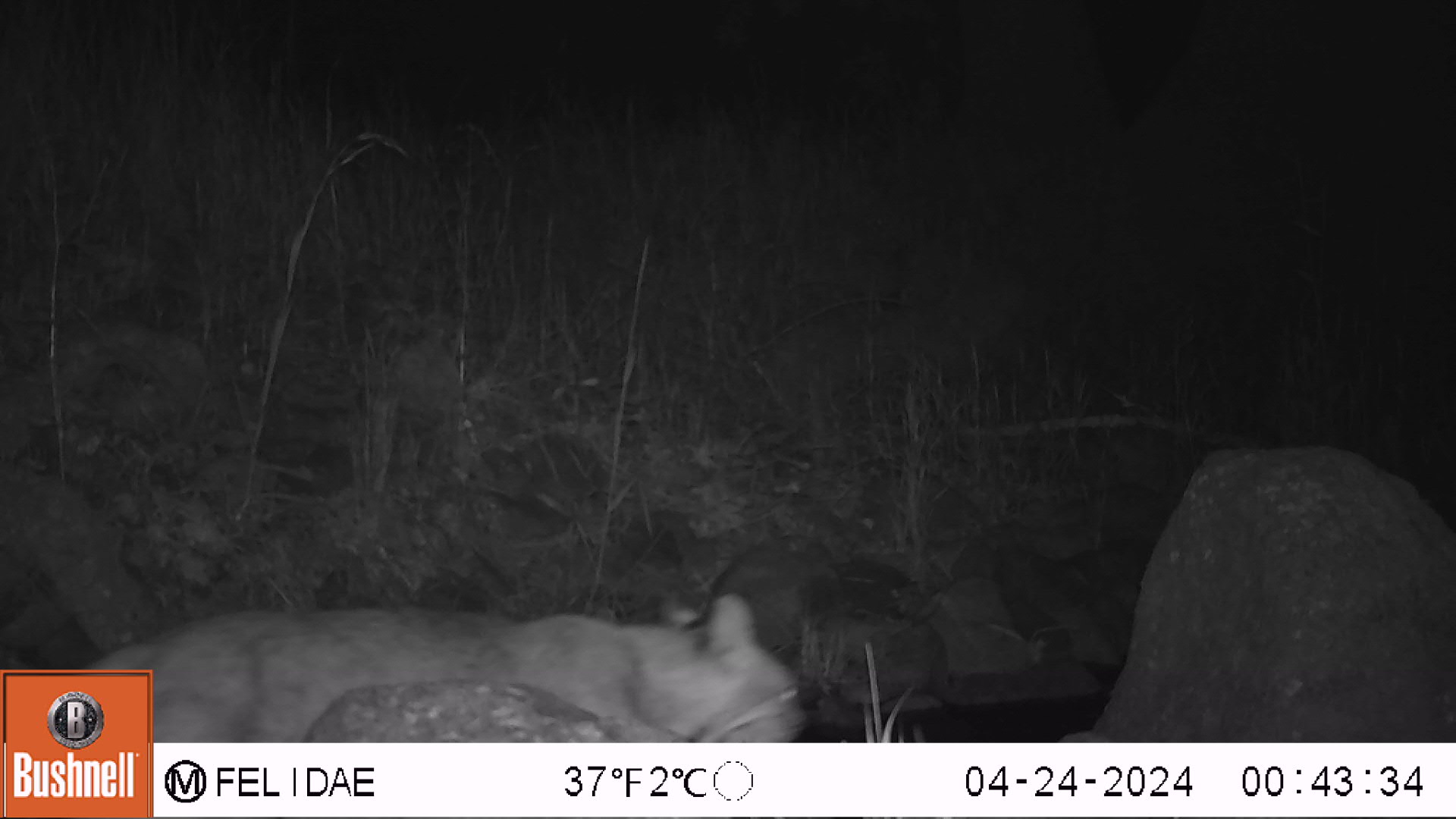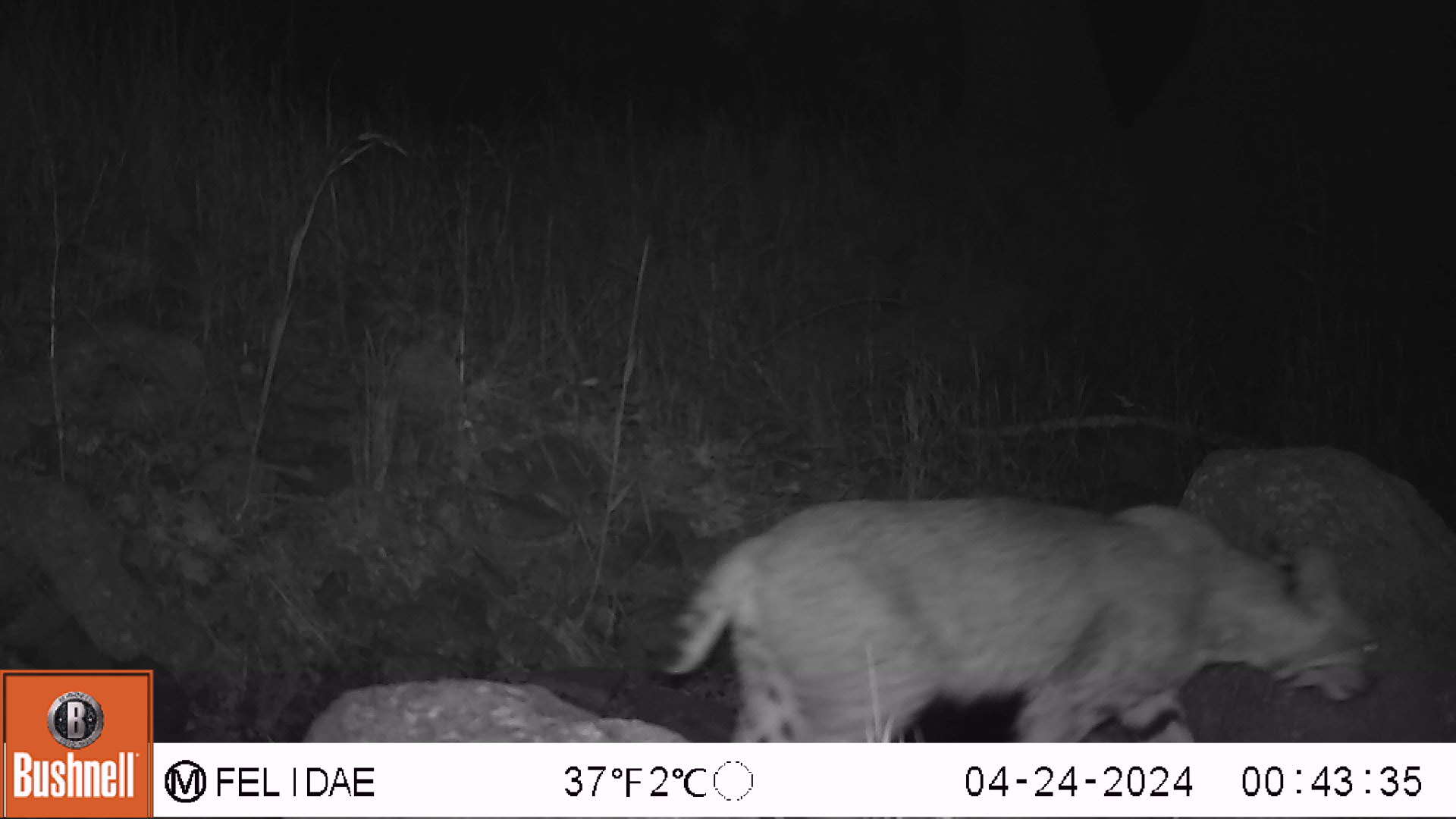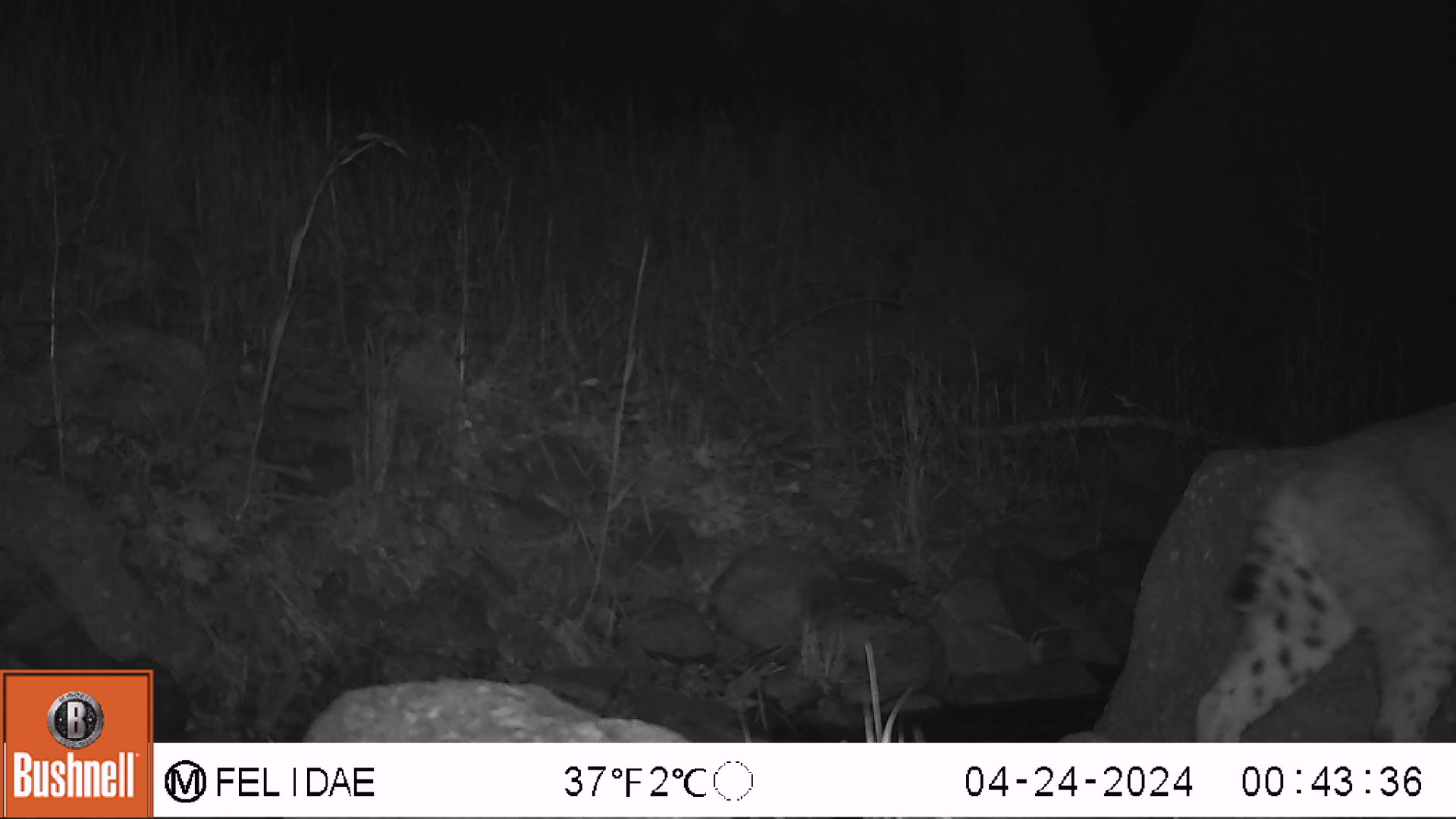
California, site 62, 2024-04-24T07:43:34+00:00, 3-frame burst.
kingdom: Animalia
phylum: Chordata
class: Mammalia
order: Carnivora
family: Felidae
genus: Lynx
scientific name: Lynx rufus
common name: bobcat